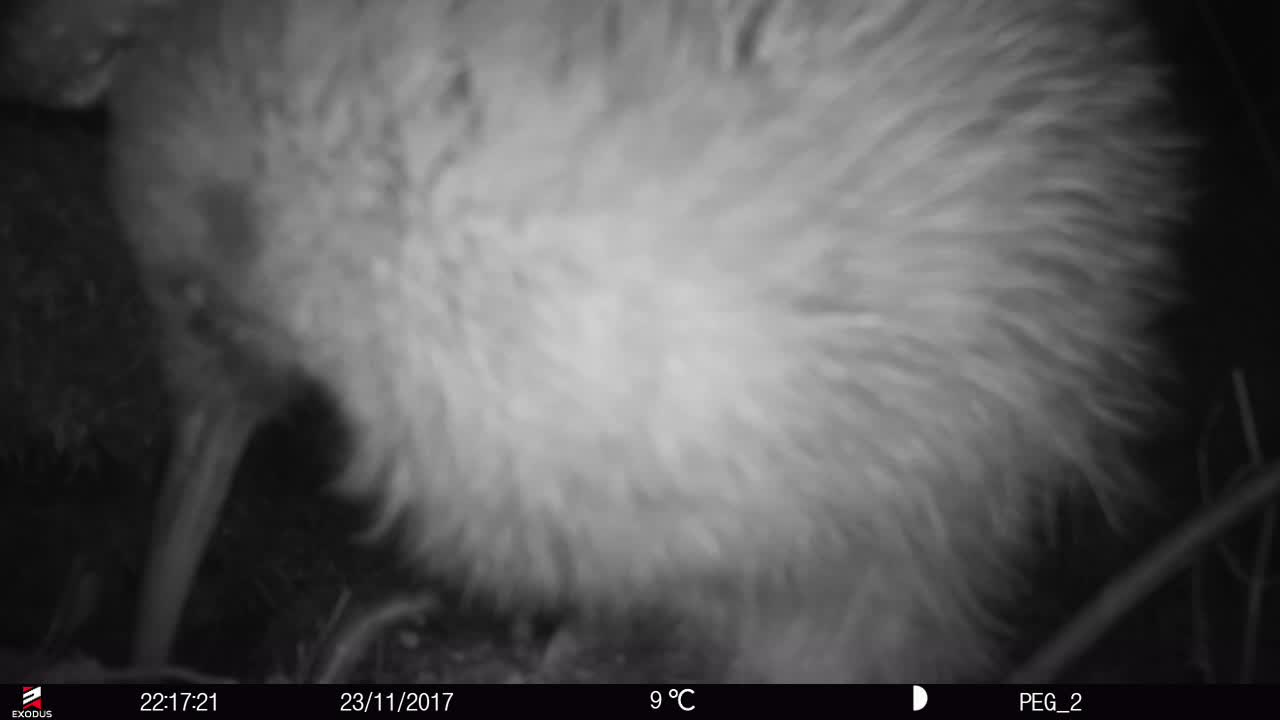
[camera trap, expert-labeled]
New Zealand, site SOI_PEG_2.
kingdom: Animalia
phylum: Chordata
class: Aves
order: Apterygiformes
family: Apterygidae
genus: Apteryx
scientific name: Apteryx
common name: kiwi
Kiwi (Apteryx).